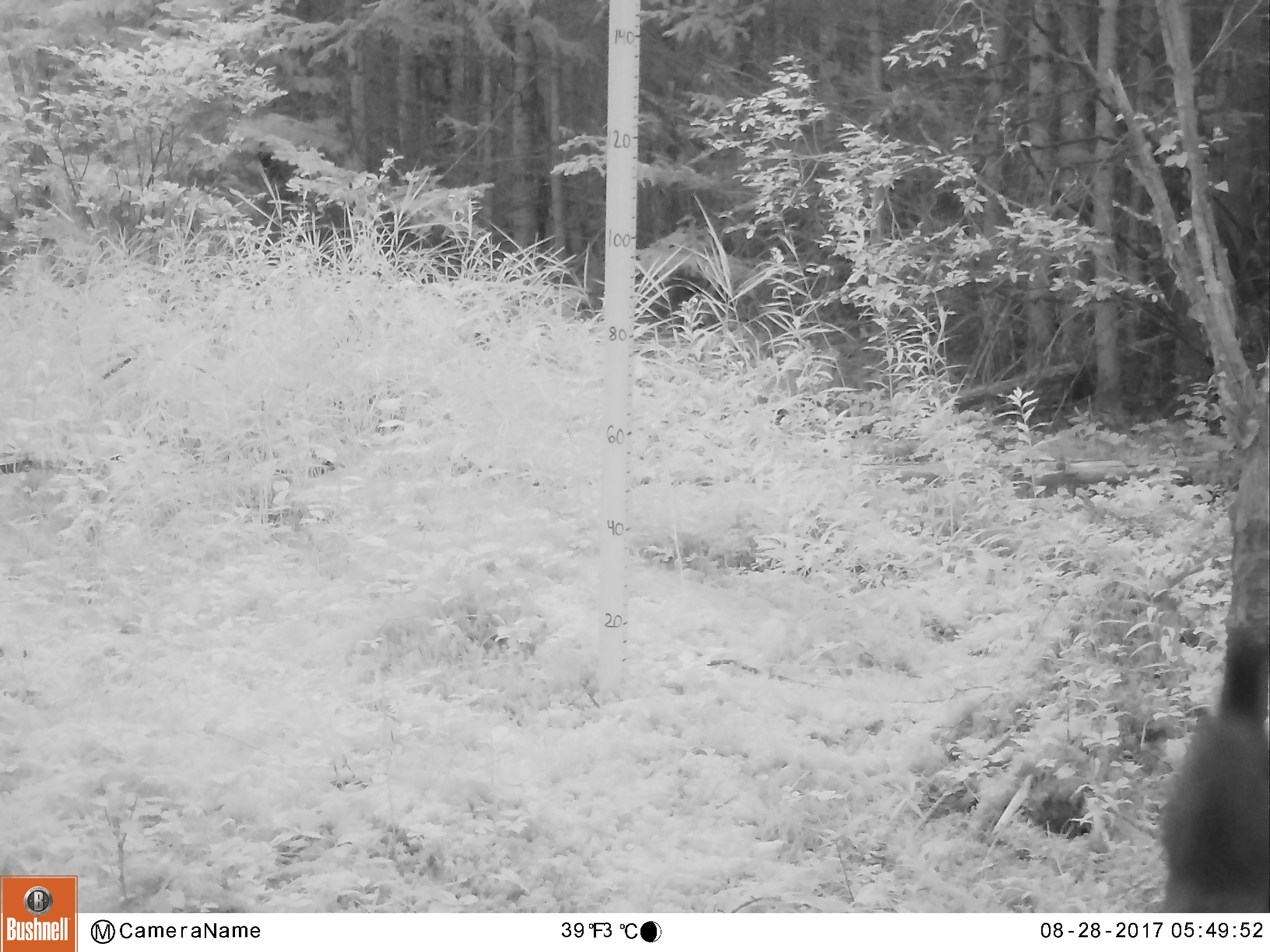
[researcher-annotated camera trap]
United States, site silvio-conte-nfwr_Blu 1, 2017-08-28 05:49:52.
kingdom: Animalia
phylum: Chordata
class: Mammalia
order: Carnivora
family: Mustelidae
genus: Pekania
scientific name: Pekania pennanti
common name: fisher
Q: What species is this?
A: Fisher (Pekania pennanti).